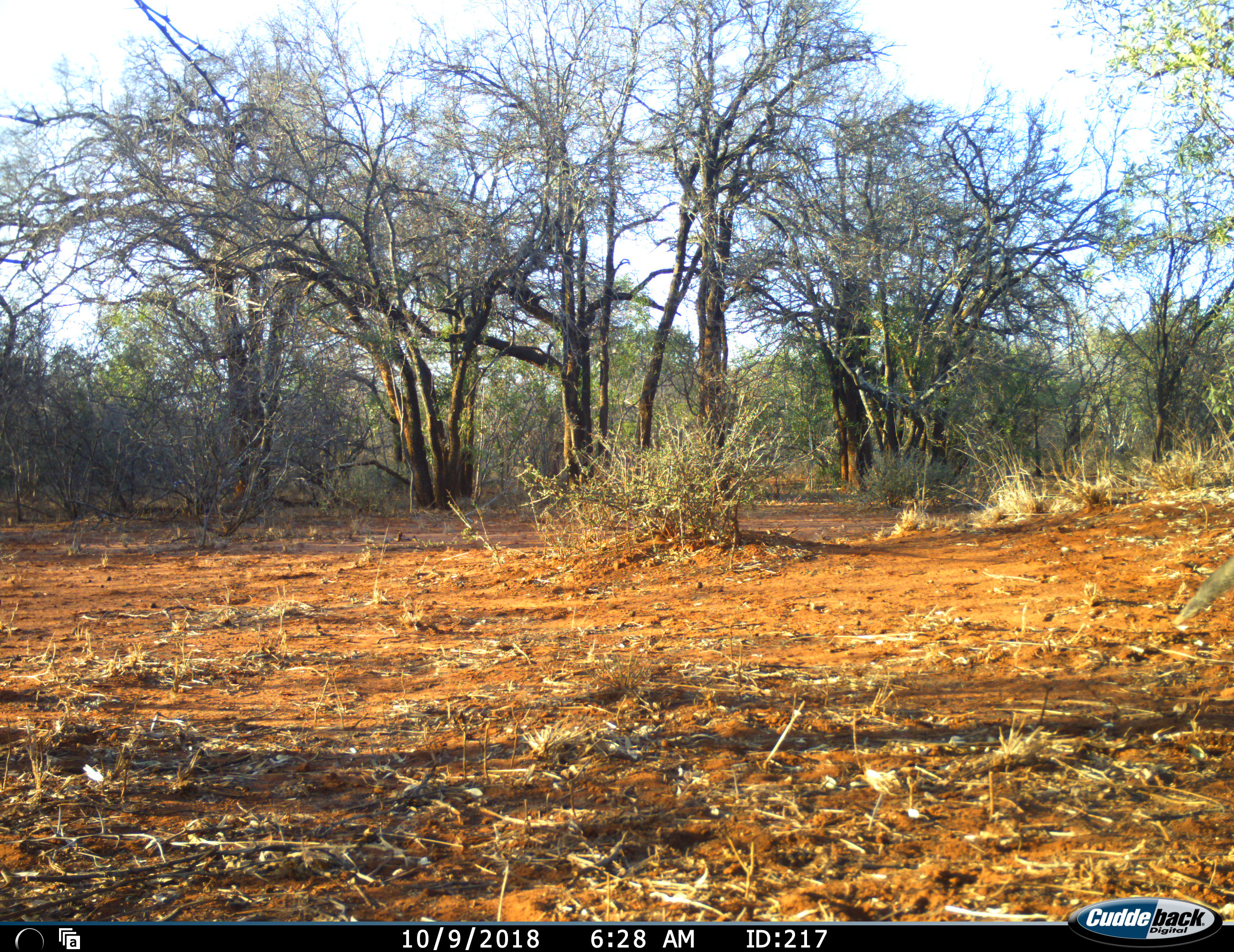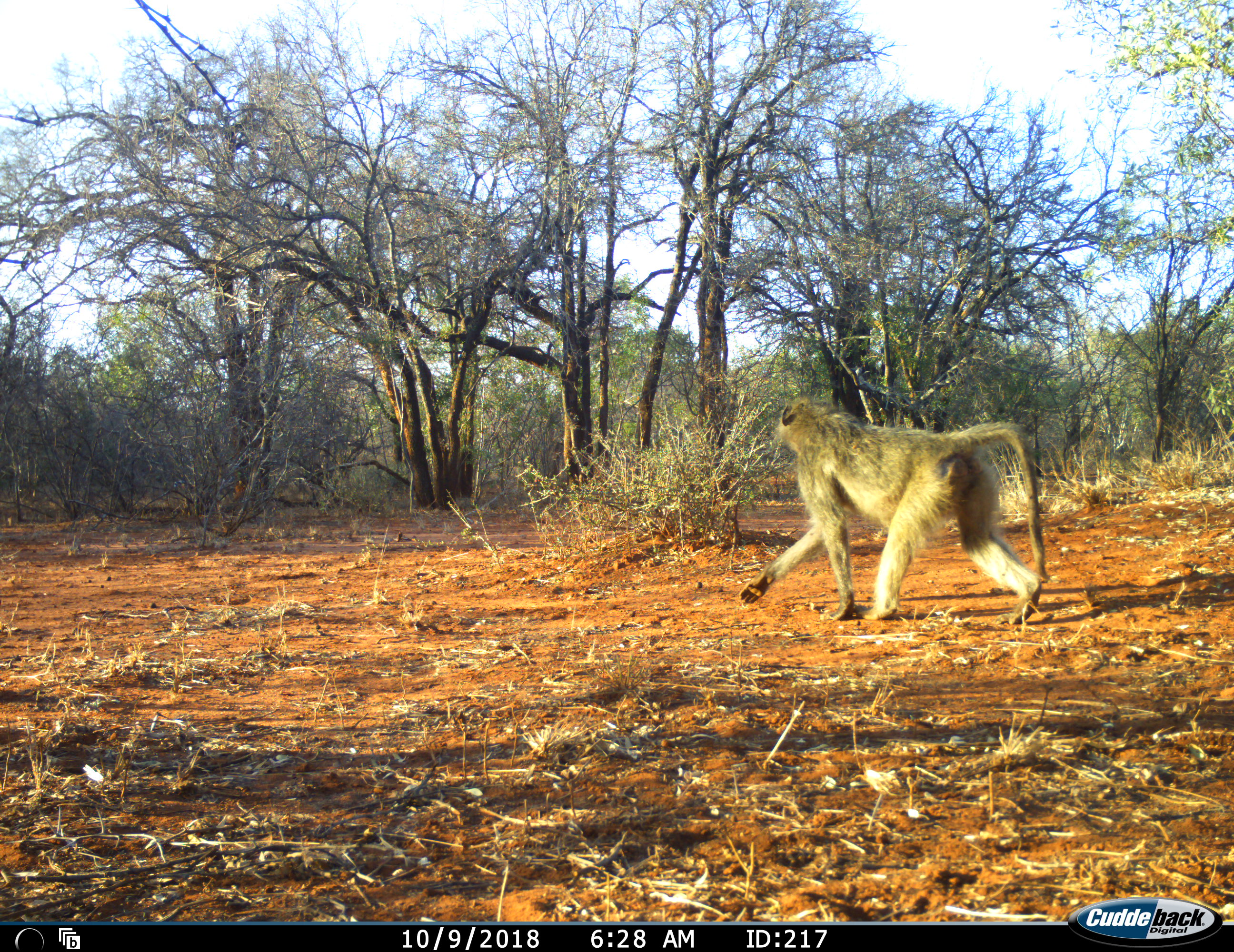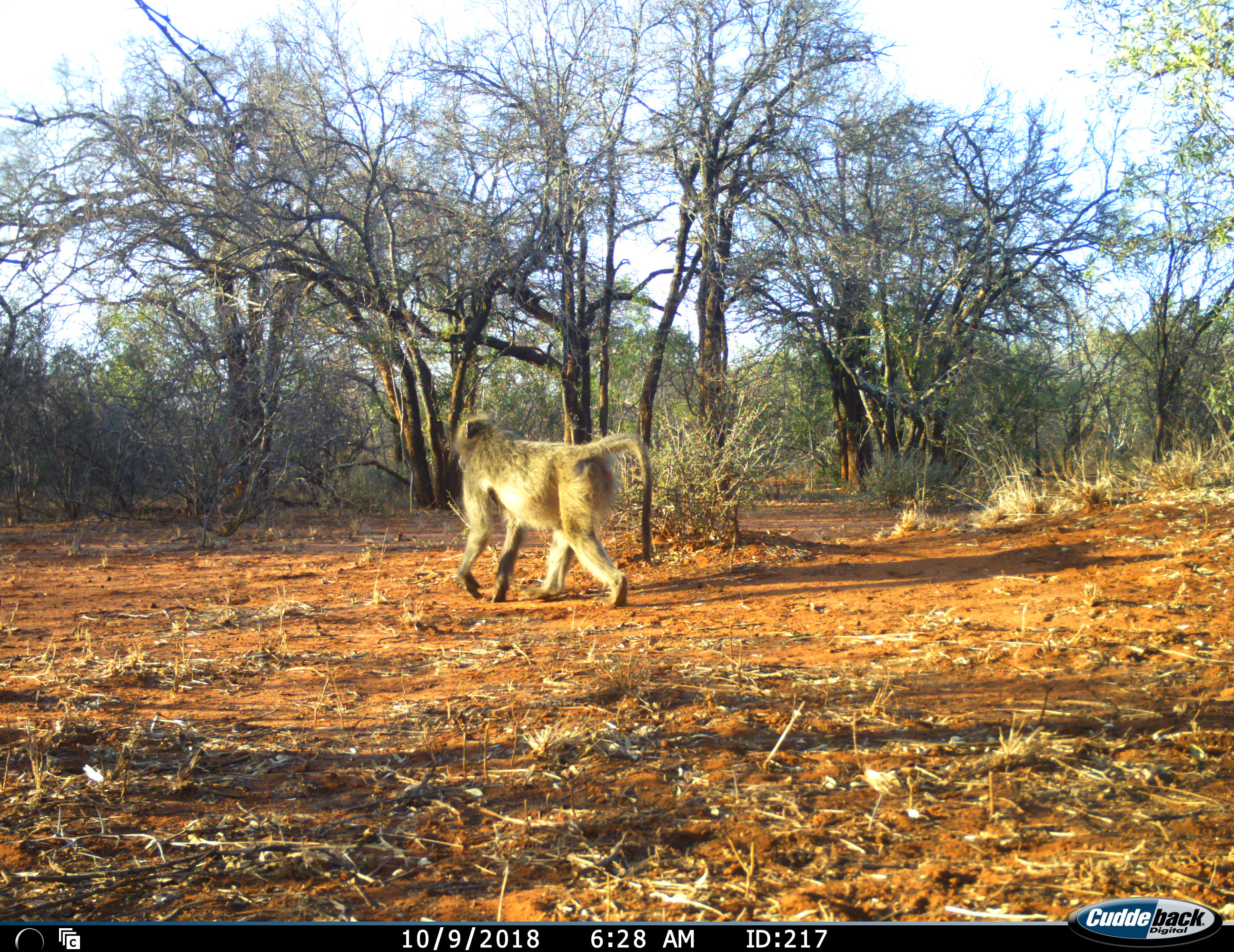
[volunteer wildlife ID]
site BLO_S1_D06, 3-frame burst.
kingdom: Animalia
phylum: Chordata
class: Mammalia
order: Primates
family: Cercopithecidae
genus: Papio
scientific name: Papio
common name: baboon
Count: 1.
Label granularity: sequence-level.